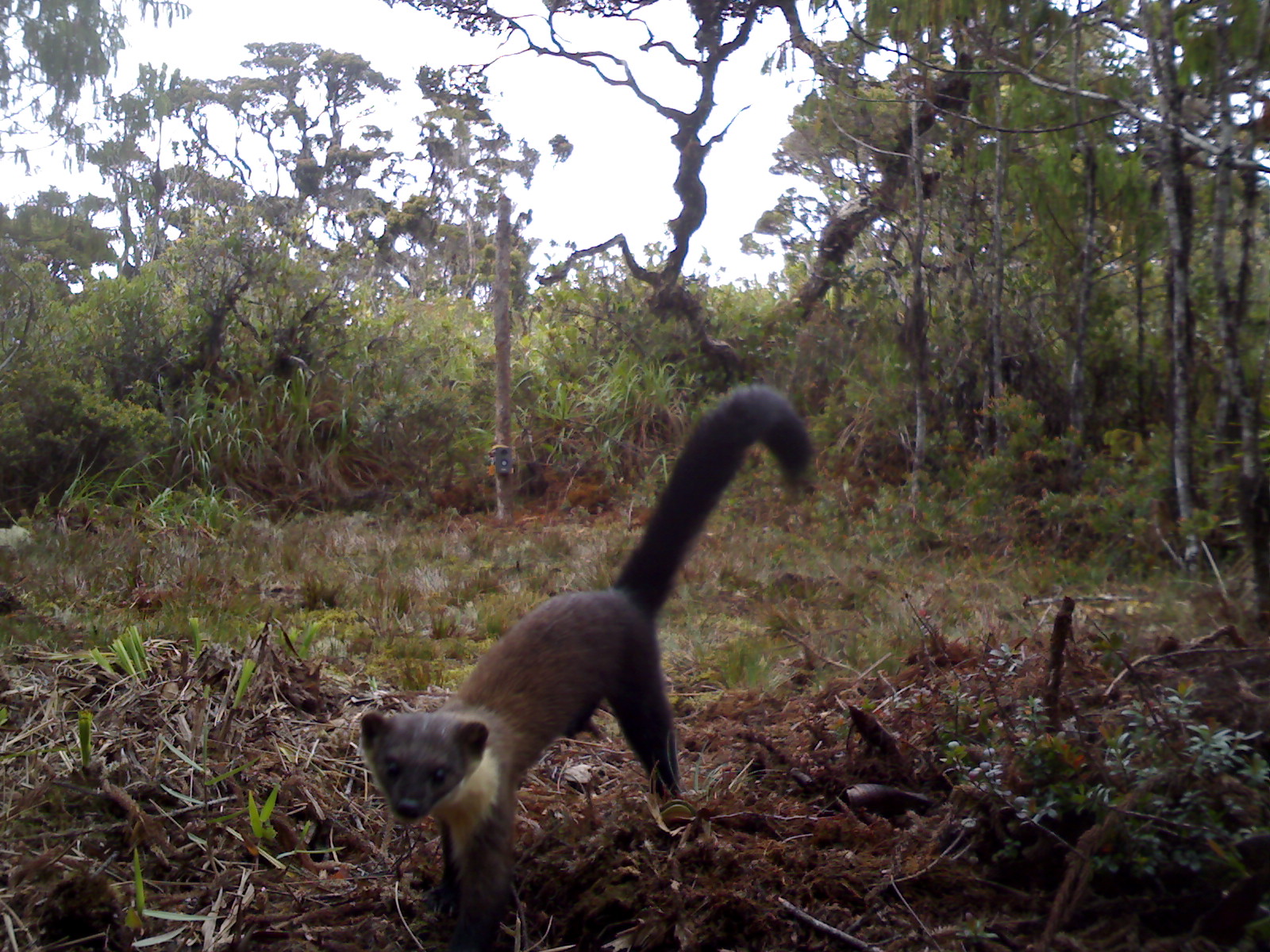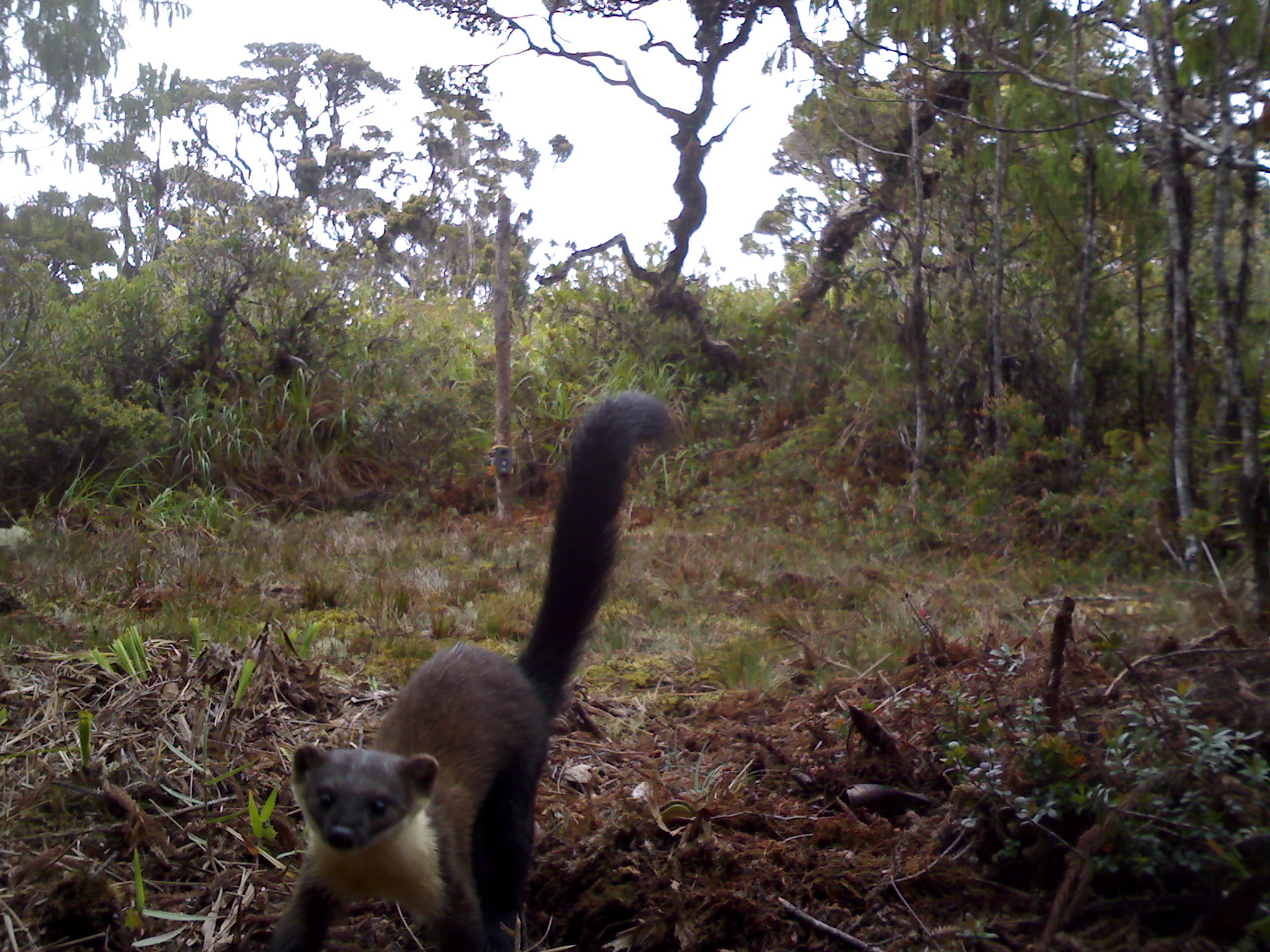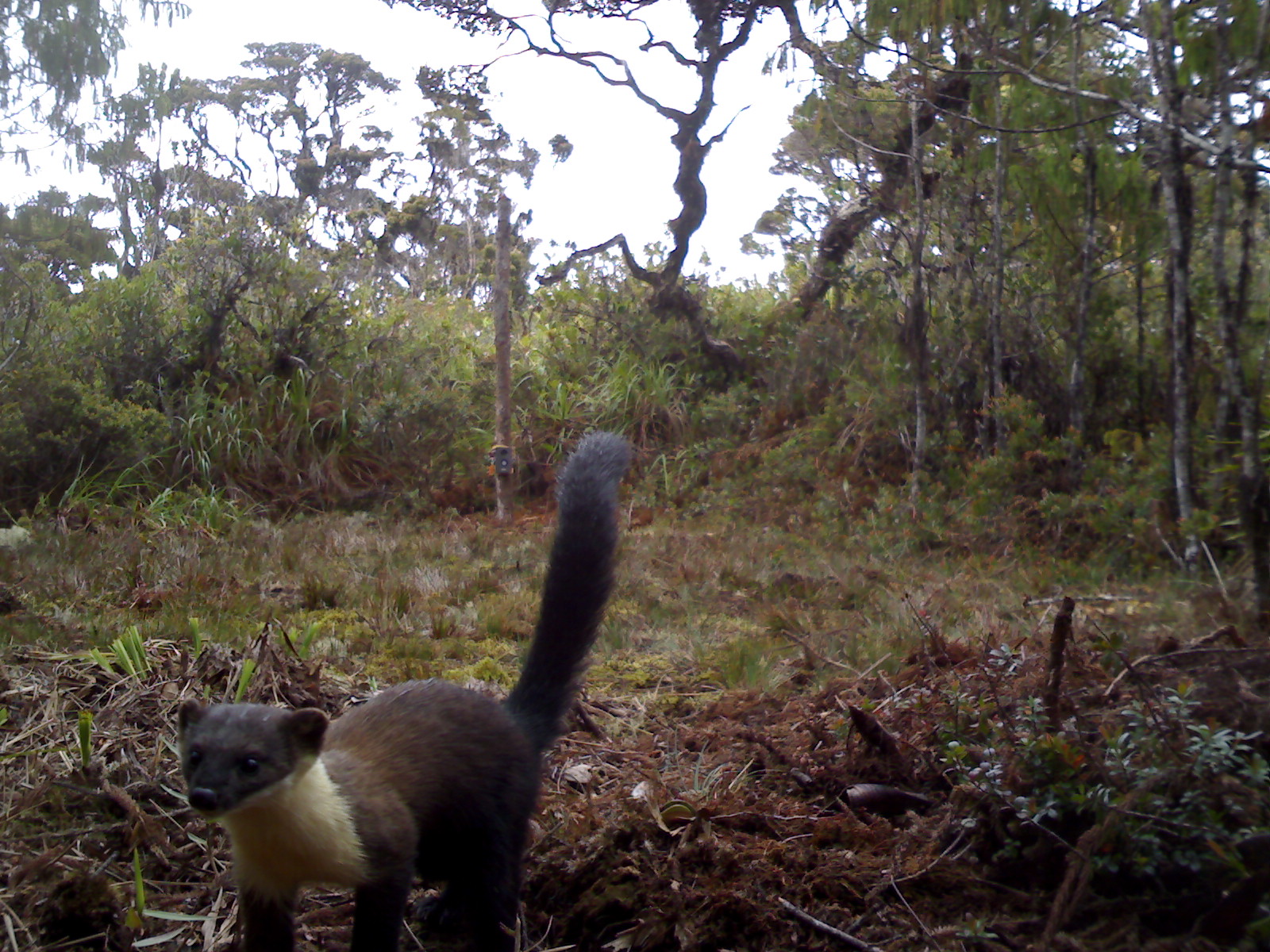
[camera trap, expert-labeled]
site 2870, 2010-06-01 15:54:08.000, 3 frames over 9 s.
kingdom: Animalia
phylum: Chordata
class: Mammalia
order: Carnivora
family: Mustelidae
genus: Martes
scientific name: Martes flavigula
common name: yellow-throated marten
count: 1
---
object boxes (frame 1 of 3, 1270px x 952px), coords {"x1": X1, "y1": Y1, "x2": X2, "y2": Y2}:
martes flavigula: {"x1": 354, "y1": 383, "x2": 815, "y2": 952}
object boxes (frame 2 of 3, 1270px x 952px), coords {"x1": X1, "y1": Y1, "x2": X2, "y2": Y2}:
martes flavigula: {"x1": 260, "y1": 390, "x2": 684, "y2": 950}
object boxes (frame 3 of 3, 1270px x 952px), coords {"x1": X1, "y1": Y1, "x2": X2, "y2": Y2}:
martes flavigula: {"x1": 173, "y1": 430, "x2": 633, "y2": 948}